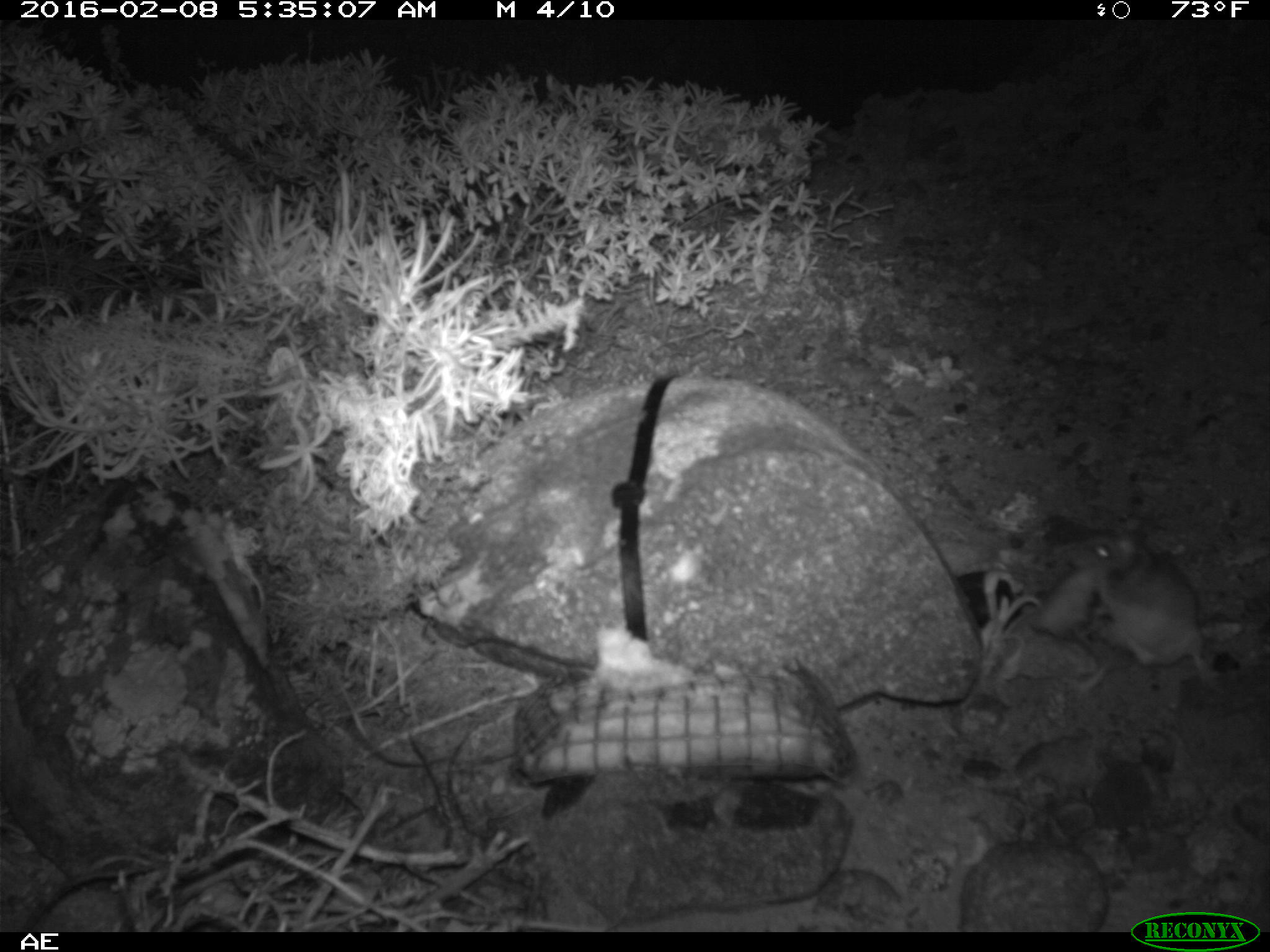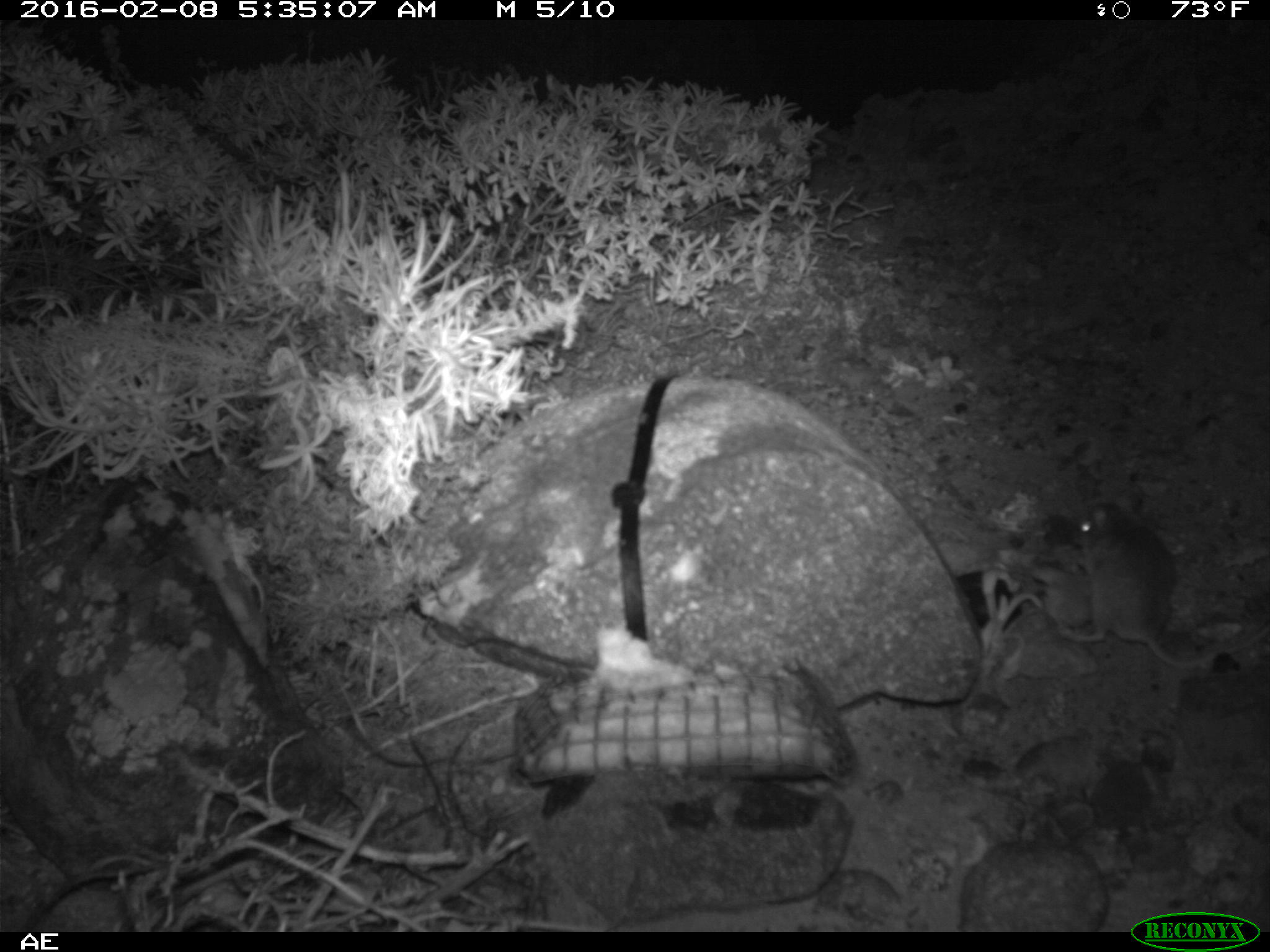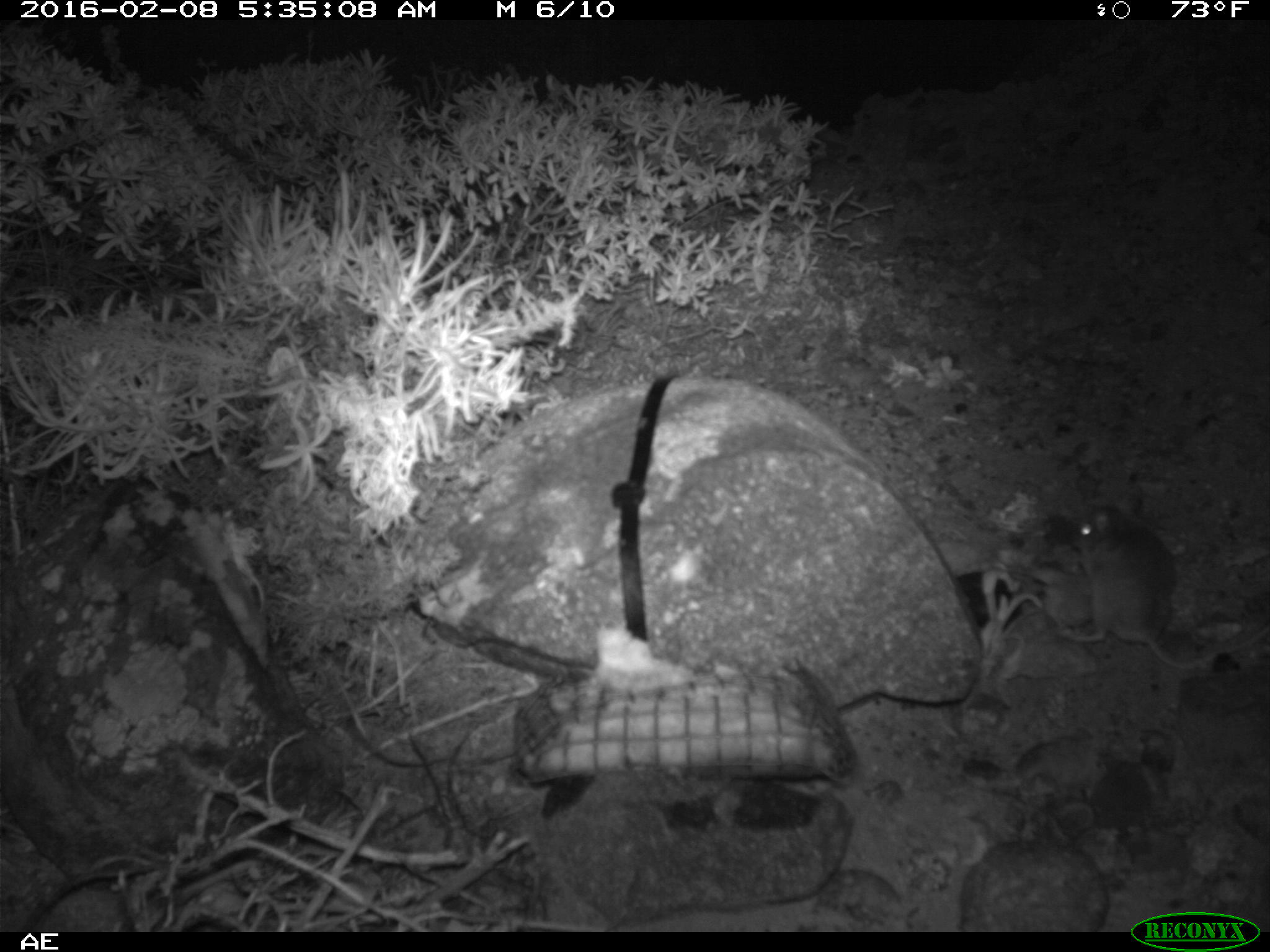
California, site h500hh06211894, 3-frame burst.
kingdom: Animalia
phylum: Chordata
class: Mammalia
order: Rodentia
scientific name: Rodentia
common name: rodent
Rodent (Rodentia).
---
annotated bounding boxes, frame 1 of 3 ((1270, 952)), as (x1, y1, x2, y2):
rodent: (1060, 519, 1223, 695)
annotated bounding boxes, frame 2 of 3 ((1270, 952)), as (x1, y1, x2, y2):
rodent: (1055, 490, 1269, 666)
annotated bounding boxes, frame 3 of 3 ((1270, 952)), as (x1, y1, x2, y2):
rodent: (1059, 497, 1269, 669)